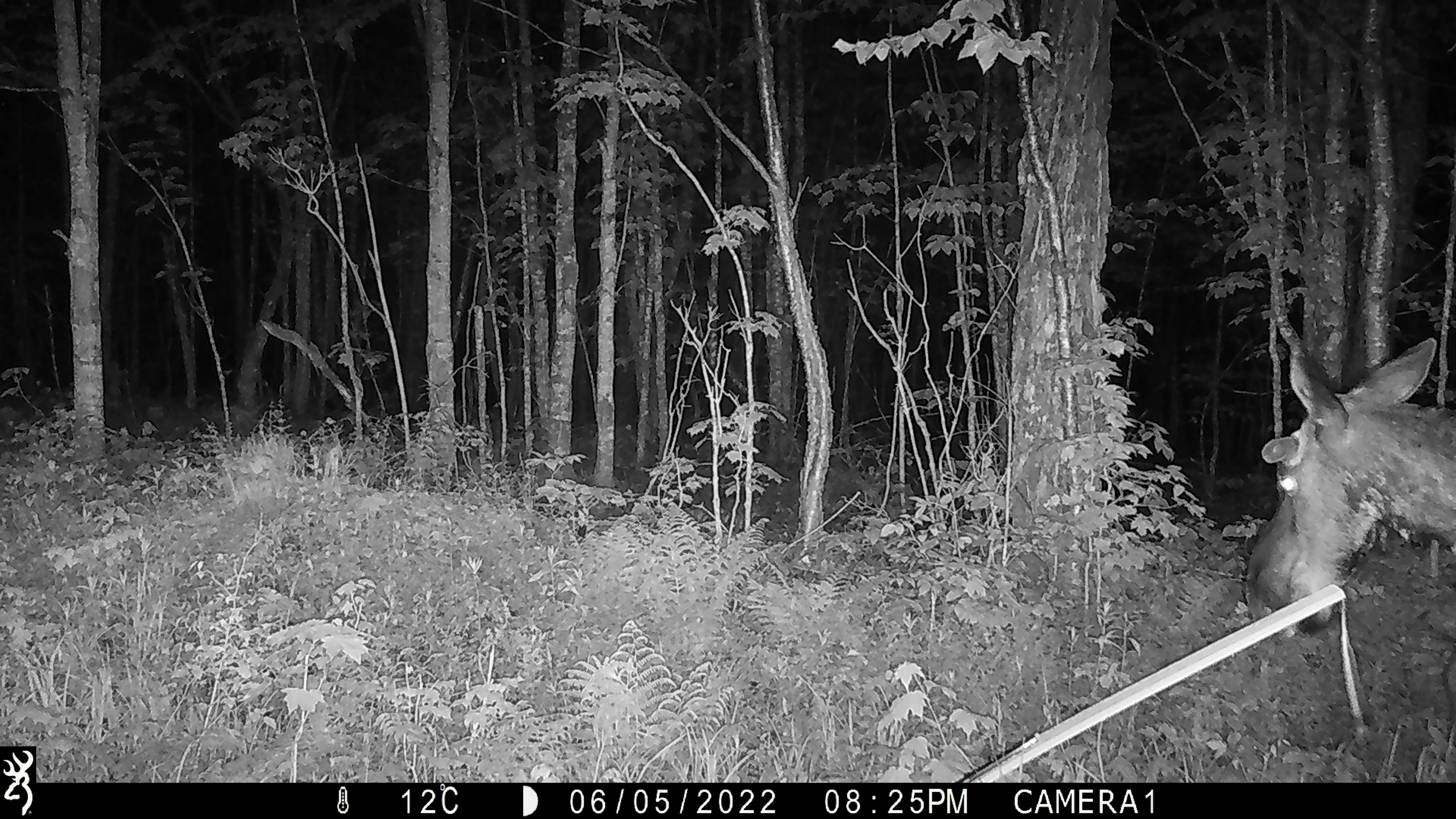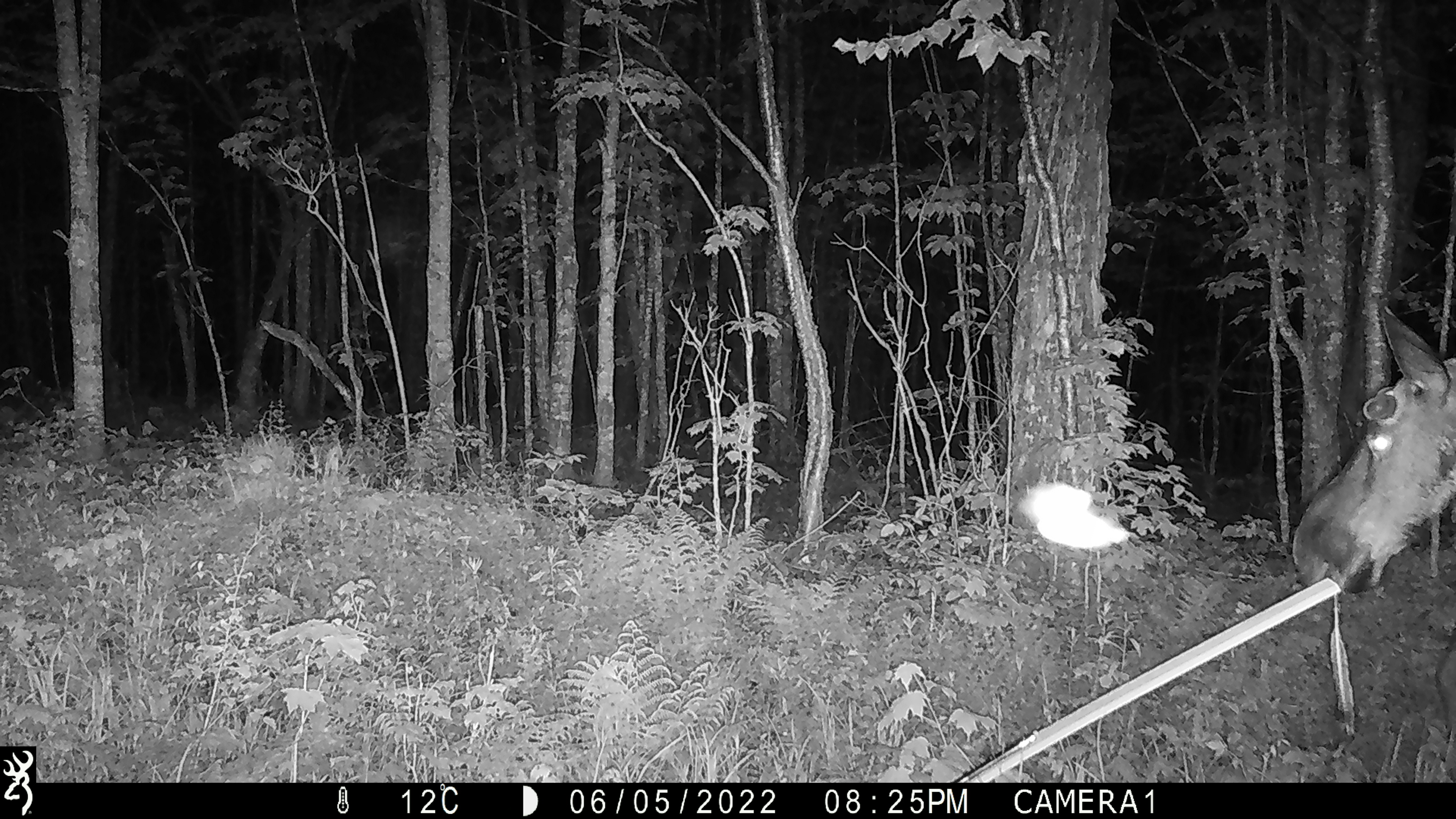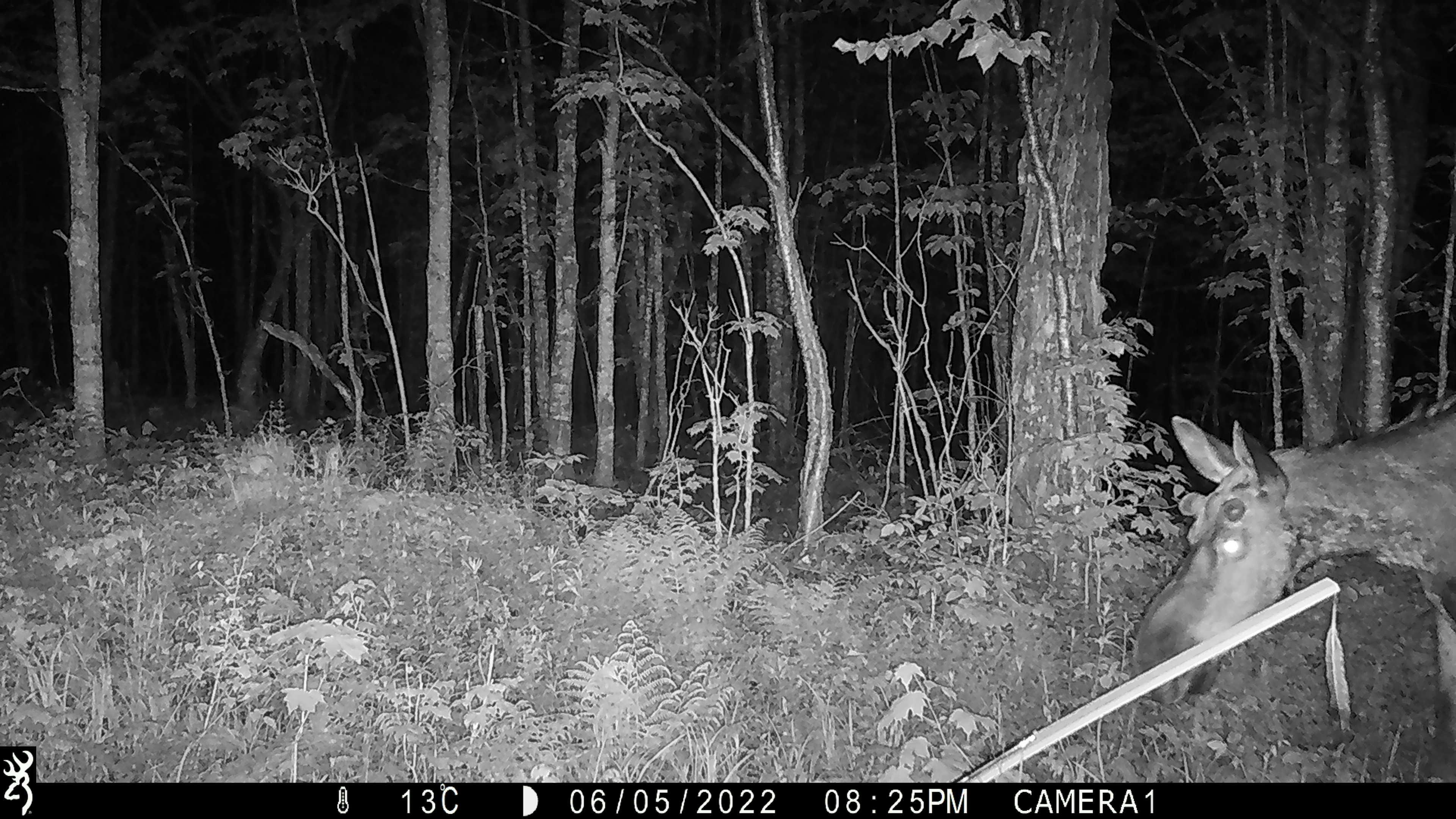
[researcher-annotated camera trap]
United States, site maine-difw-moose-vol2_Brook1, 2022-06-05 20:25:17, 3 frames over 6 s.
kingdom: Animalia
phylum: Chordata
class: Mammalia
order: Artiodactyla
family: Cervidae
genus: Alces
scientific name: Alces alces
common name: moose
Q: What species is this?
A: Moose (Alces alces).